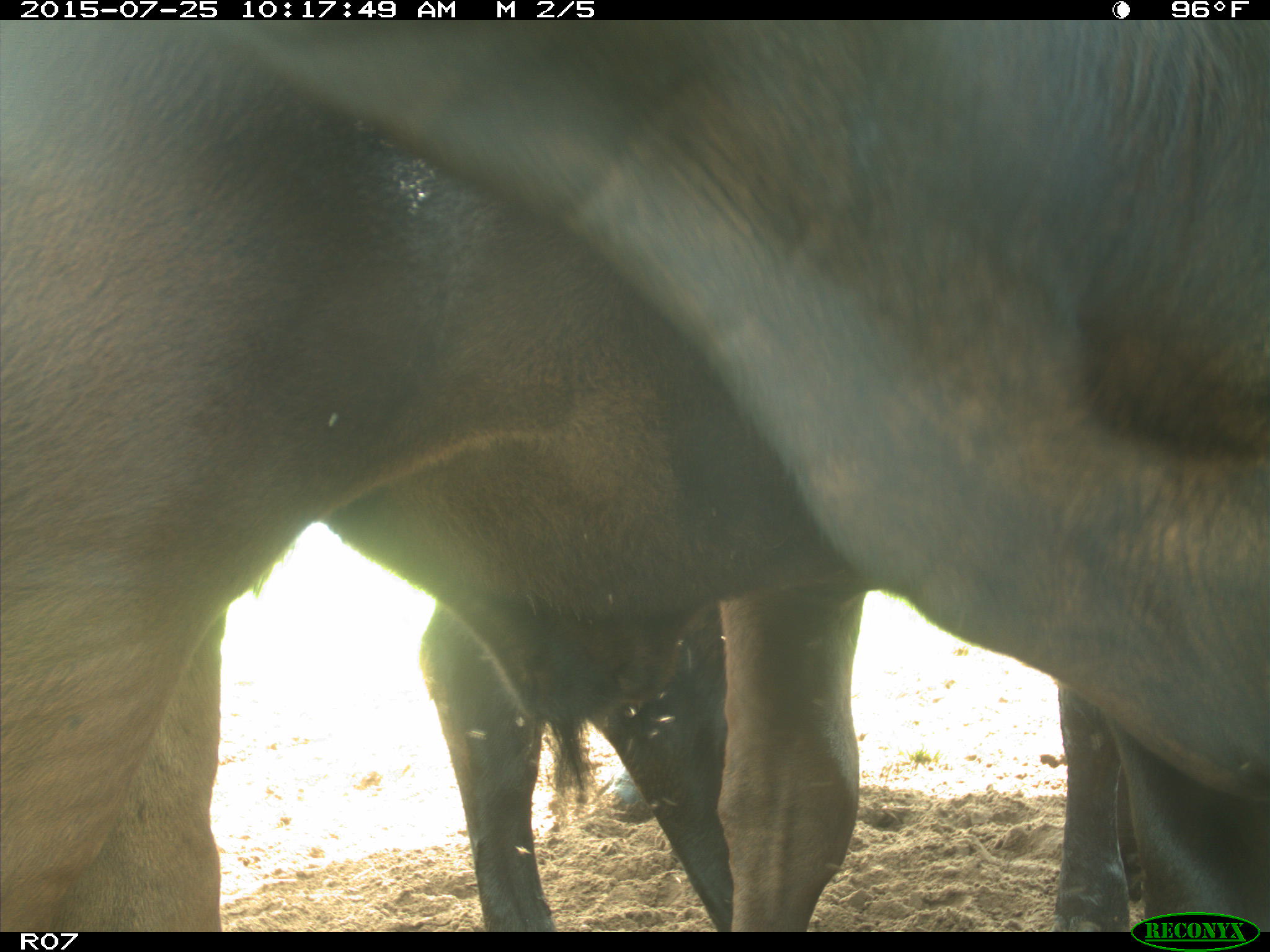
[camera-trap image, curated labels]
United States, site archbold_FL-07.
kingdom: Animalia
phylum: Chordata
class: Mammalia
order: Artiodactyla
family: Bovidae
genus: Bos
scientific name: Bos taurus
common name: domestic cow